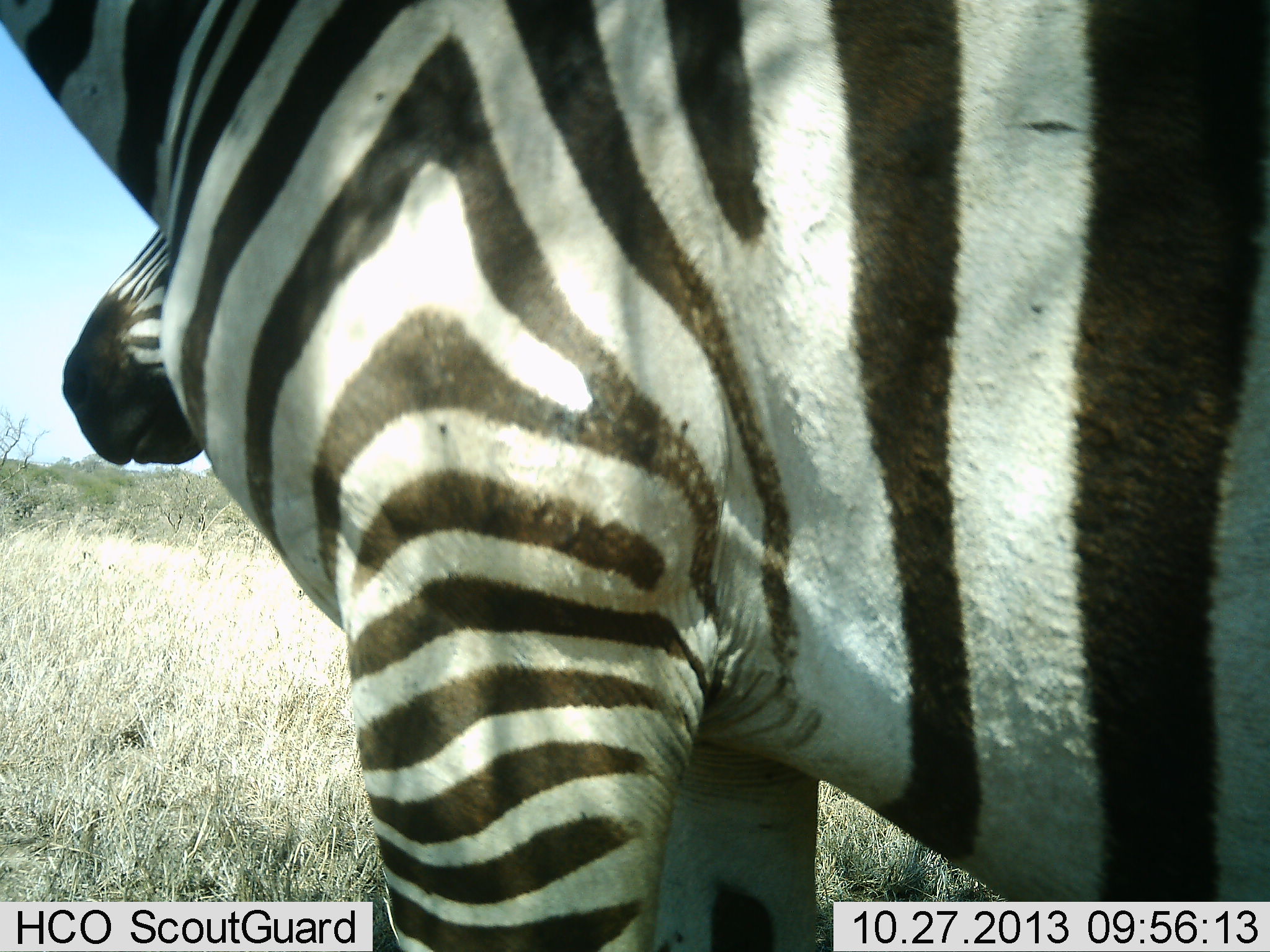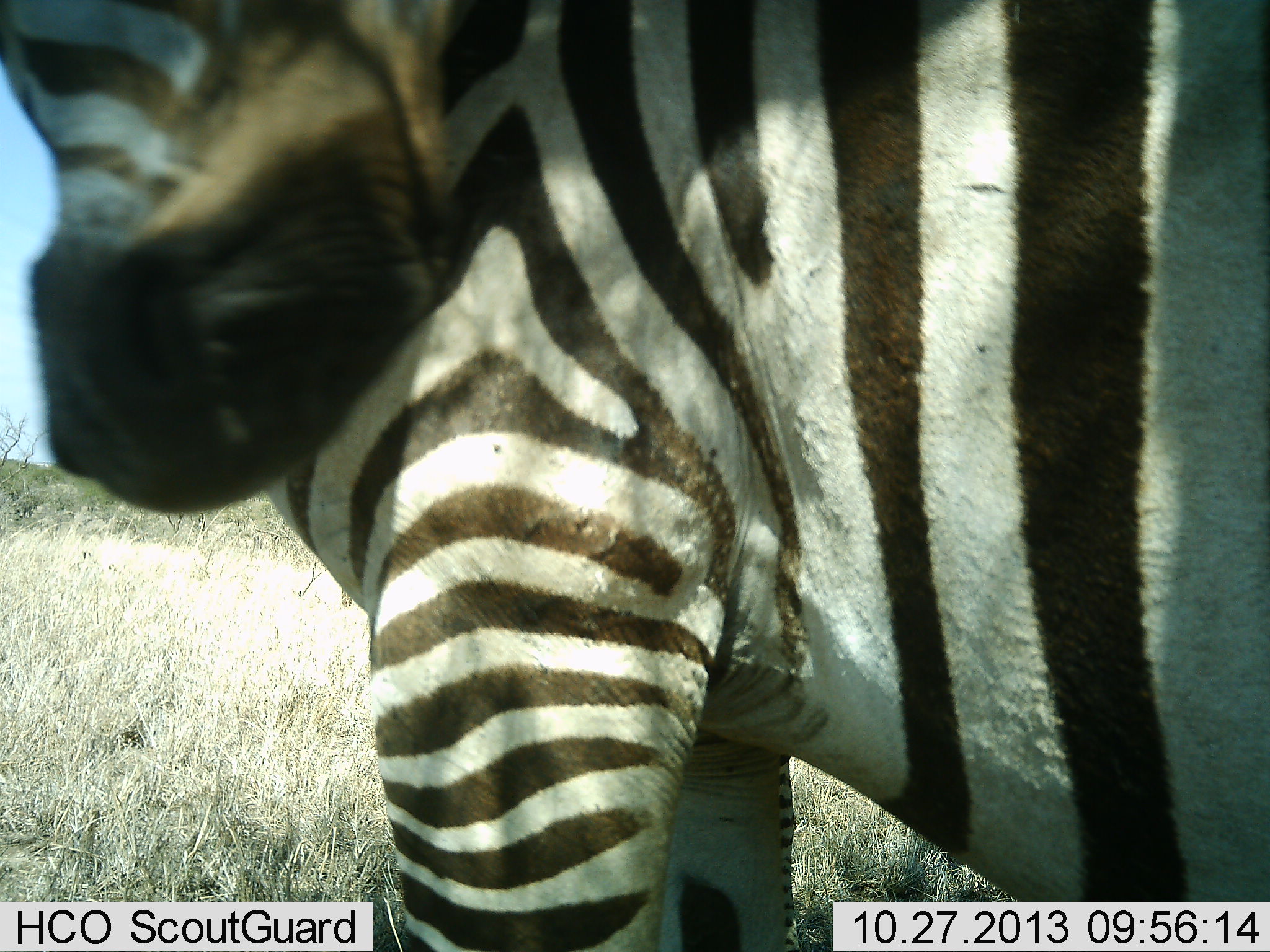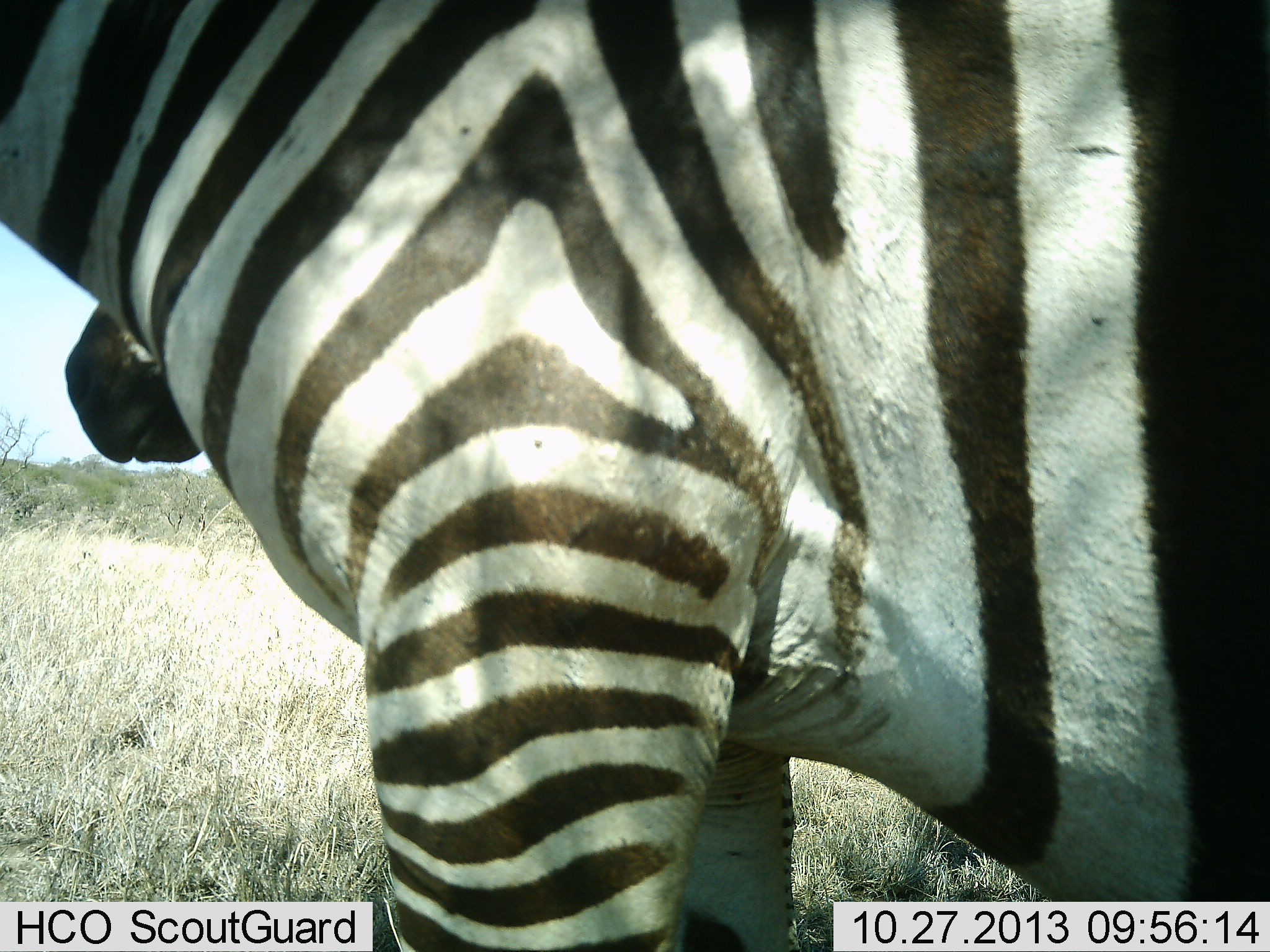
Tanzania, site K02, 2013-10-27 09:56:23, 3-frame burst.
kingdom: Animalia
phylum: Chordata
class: Mammalia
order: Perissodactyla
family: Equidae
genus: Equus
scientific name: Equus quagga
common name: plains zebra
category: zebra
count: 2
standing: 80%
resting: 0%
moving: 20%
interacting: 10%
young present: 0%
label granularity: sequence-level